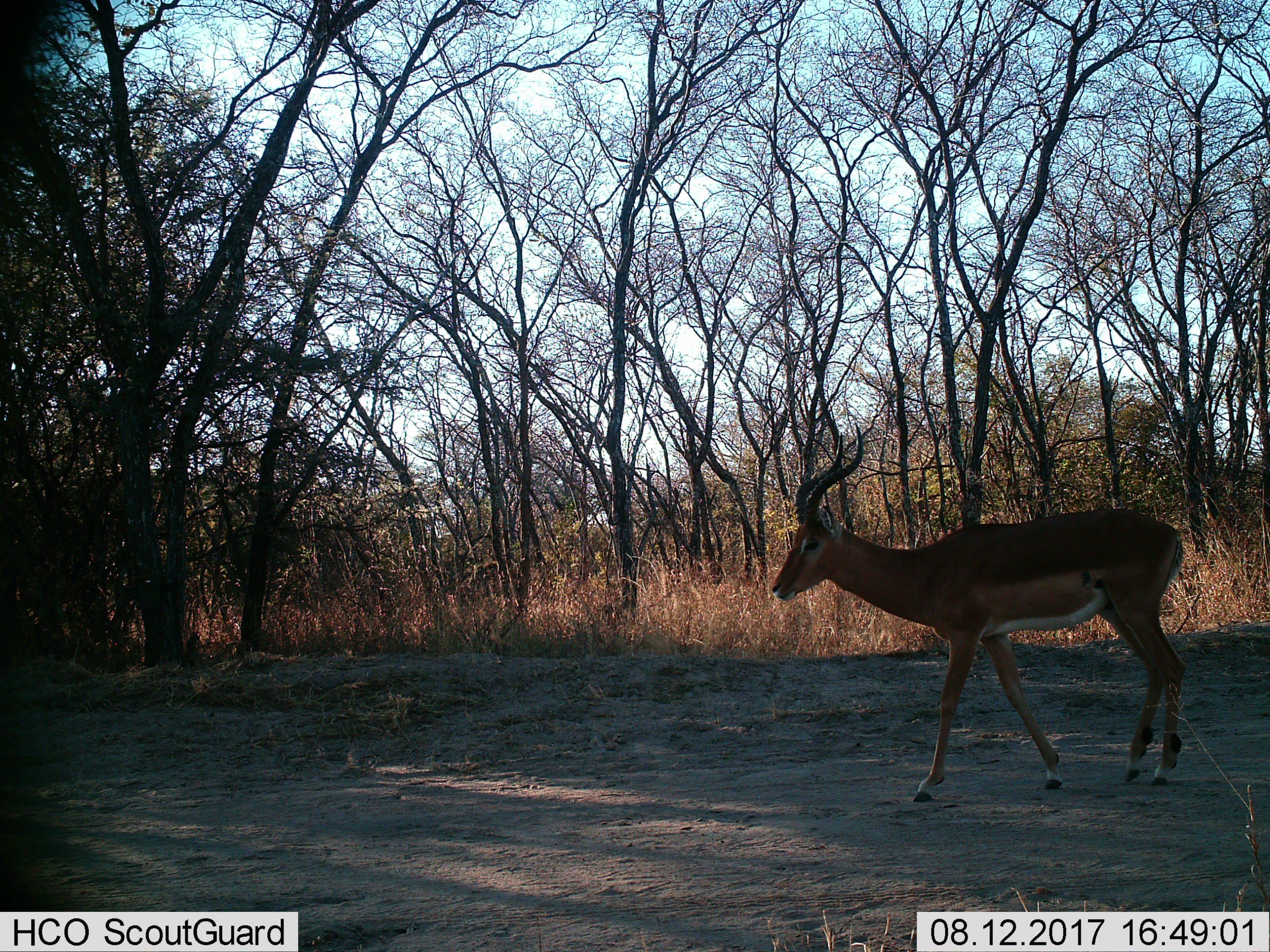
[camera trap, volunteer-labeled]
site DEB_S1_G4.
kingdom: Animalia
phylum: Chordata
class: Mammalia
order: Artiodactyla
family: Bovidae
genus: Aepyceros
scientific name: Aepyceros melampus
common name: impala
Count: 1.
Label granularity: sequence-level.